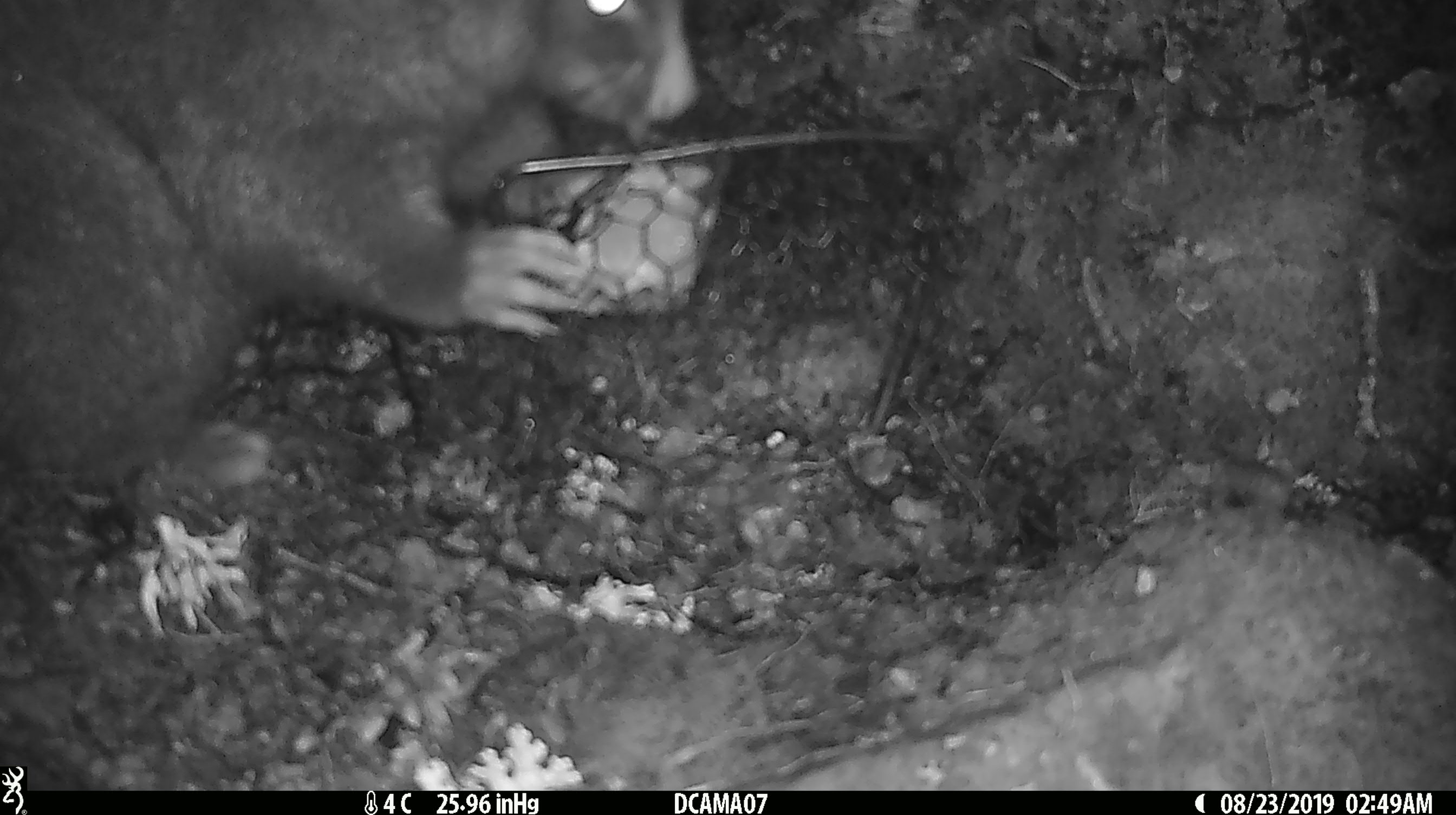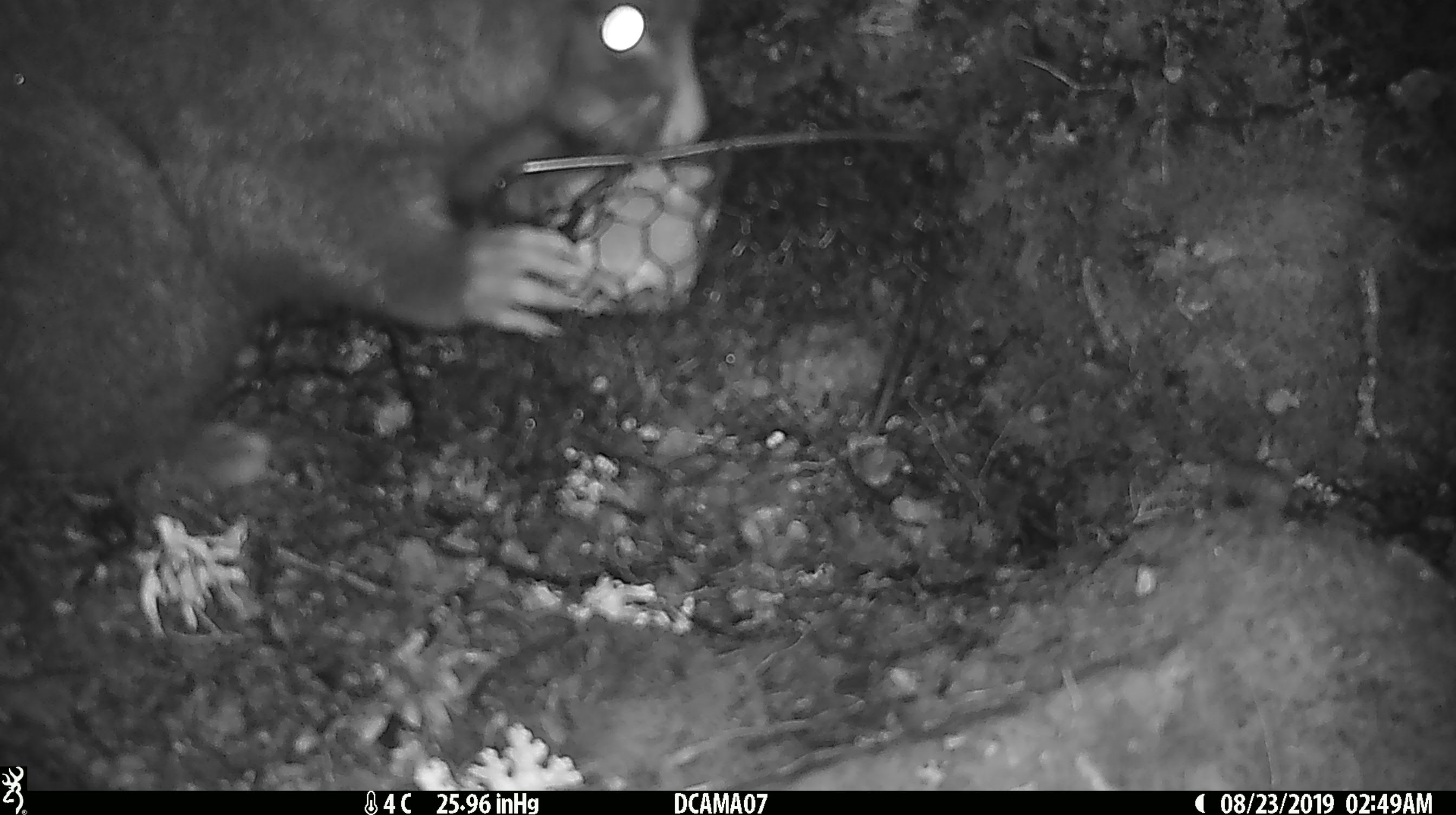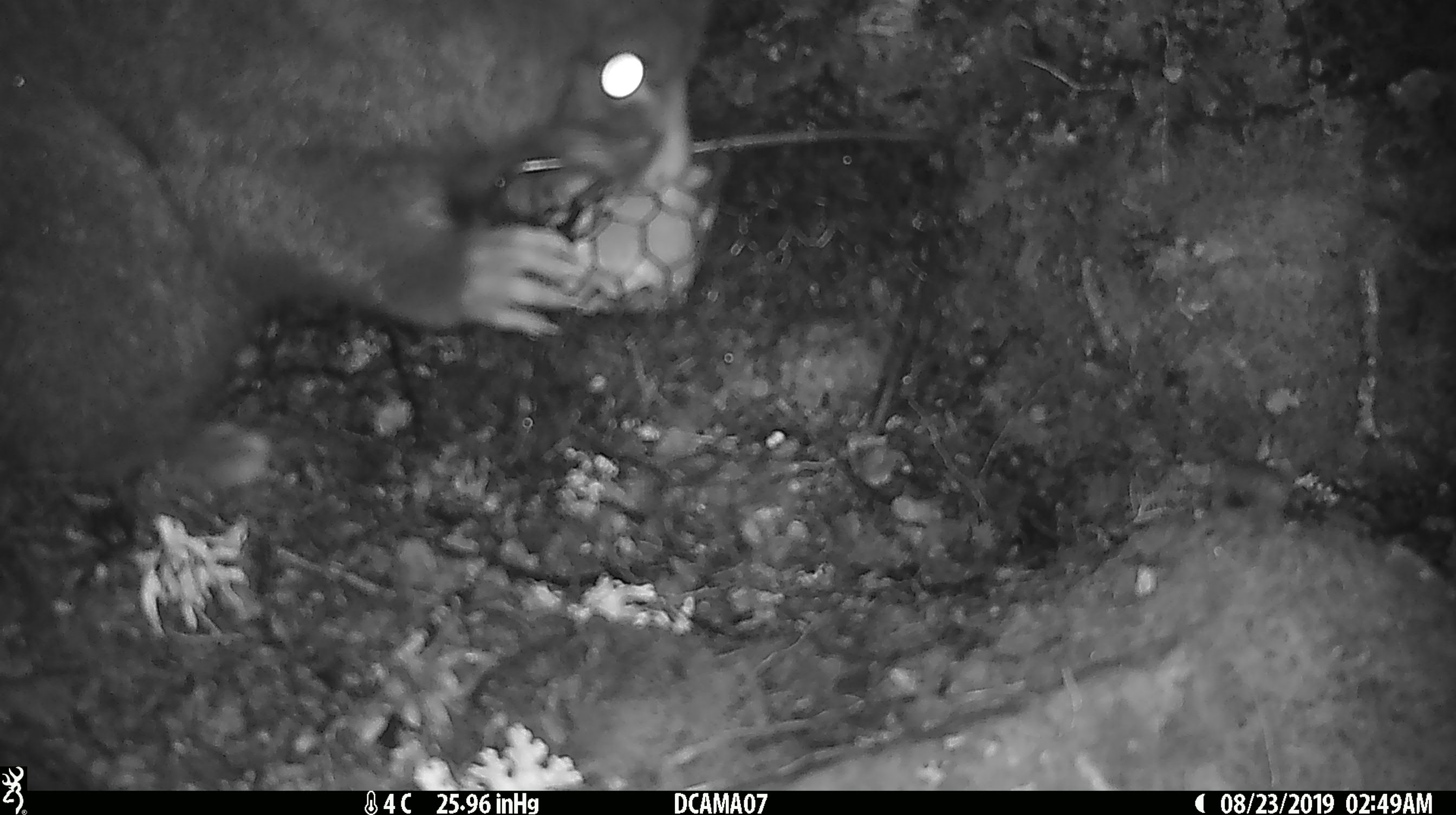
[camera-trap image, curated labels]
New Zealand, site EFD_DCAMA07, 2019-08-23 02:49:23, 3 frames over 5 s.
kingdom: Animalia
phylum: Chordata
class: Mammalia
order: Diprotodontia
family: Phalangeridae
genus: Trichosurus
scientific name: Trichosurus vulpecula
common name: common brushtail possum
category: possum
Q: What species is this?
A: Possum (common brushtail possum) (Trichosurus vulpecula).